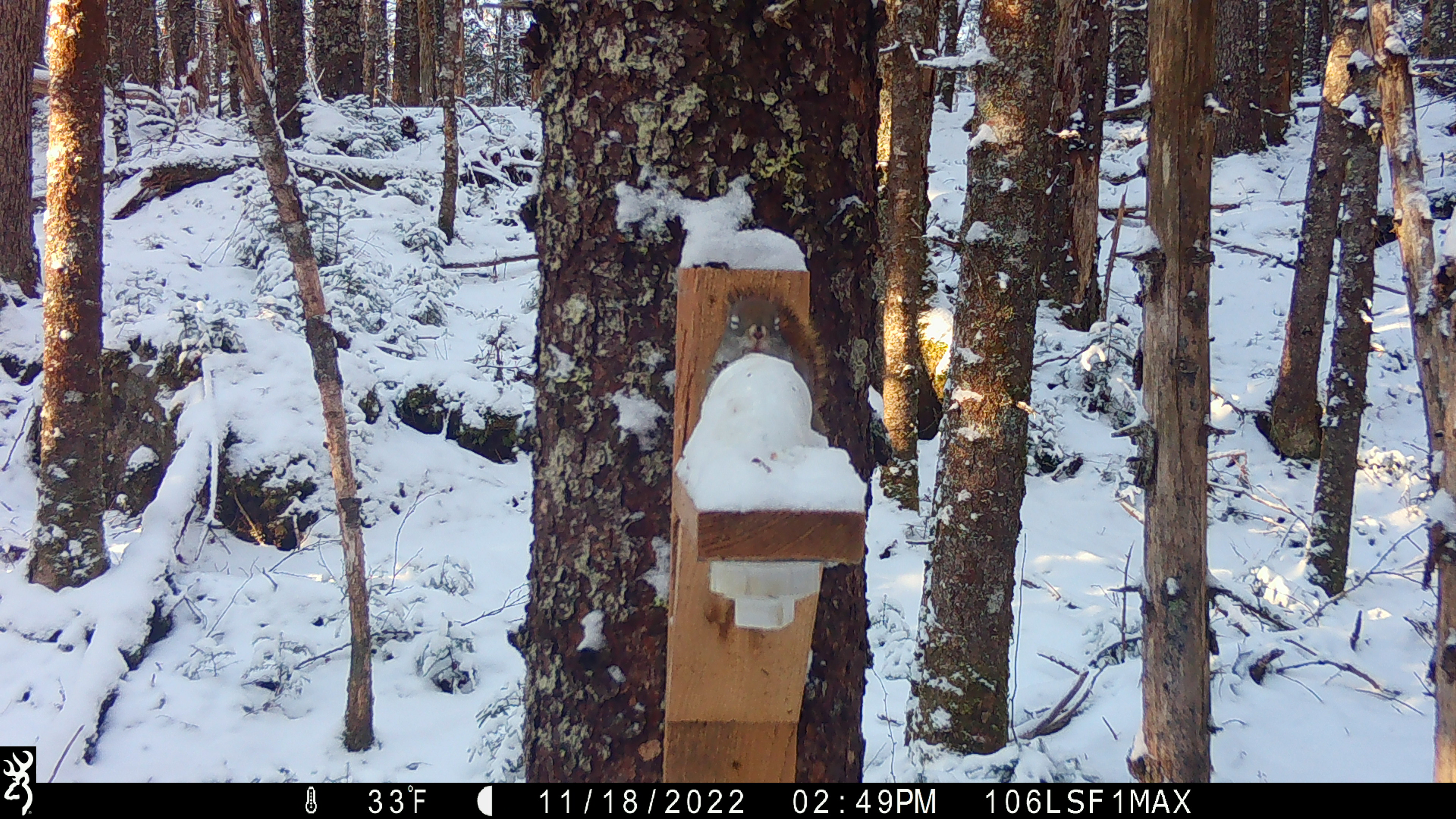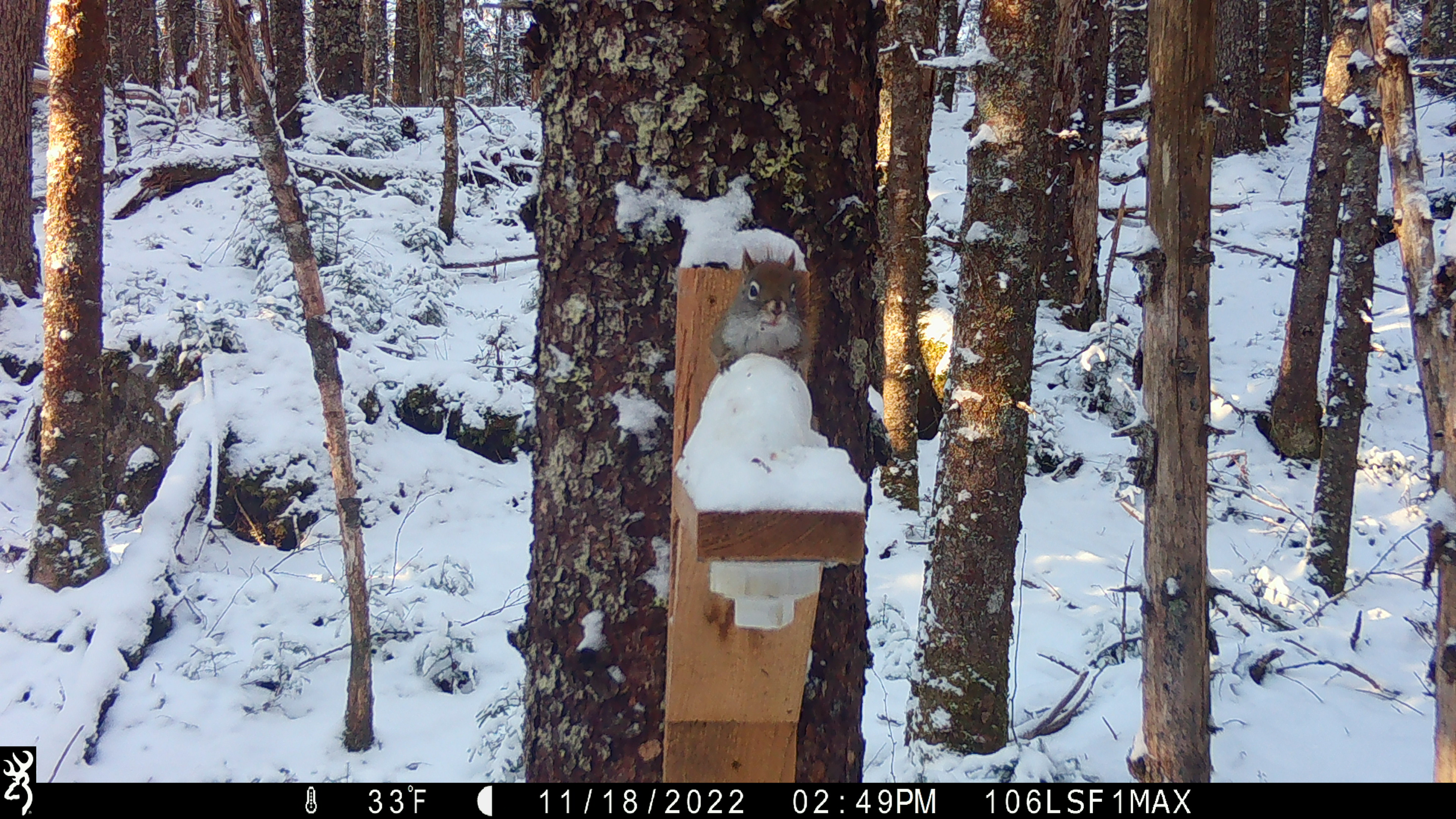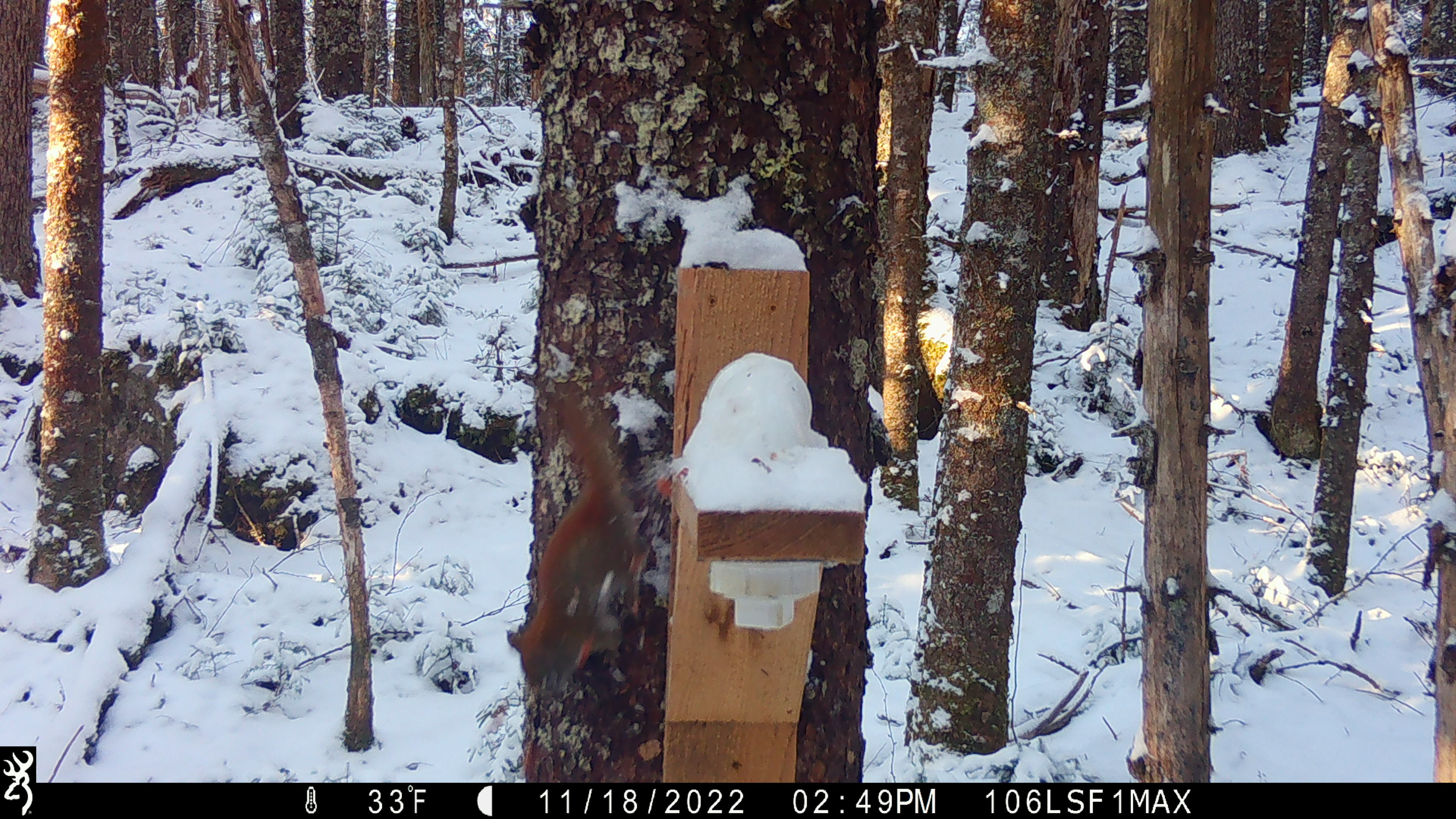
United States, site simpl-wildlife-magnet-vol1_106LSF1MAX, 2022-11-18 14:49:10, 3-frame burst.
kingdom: Animalia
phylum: Chordata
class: Mammalia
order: Rodentia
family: Sciuridae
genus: Tamiasciurus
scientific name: Tamiasciurus hudsonicus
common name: red squirrel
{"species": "red squirrel (Tamiasciurus hudsonicus)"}